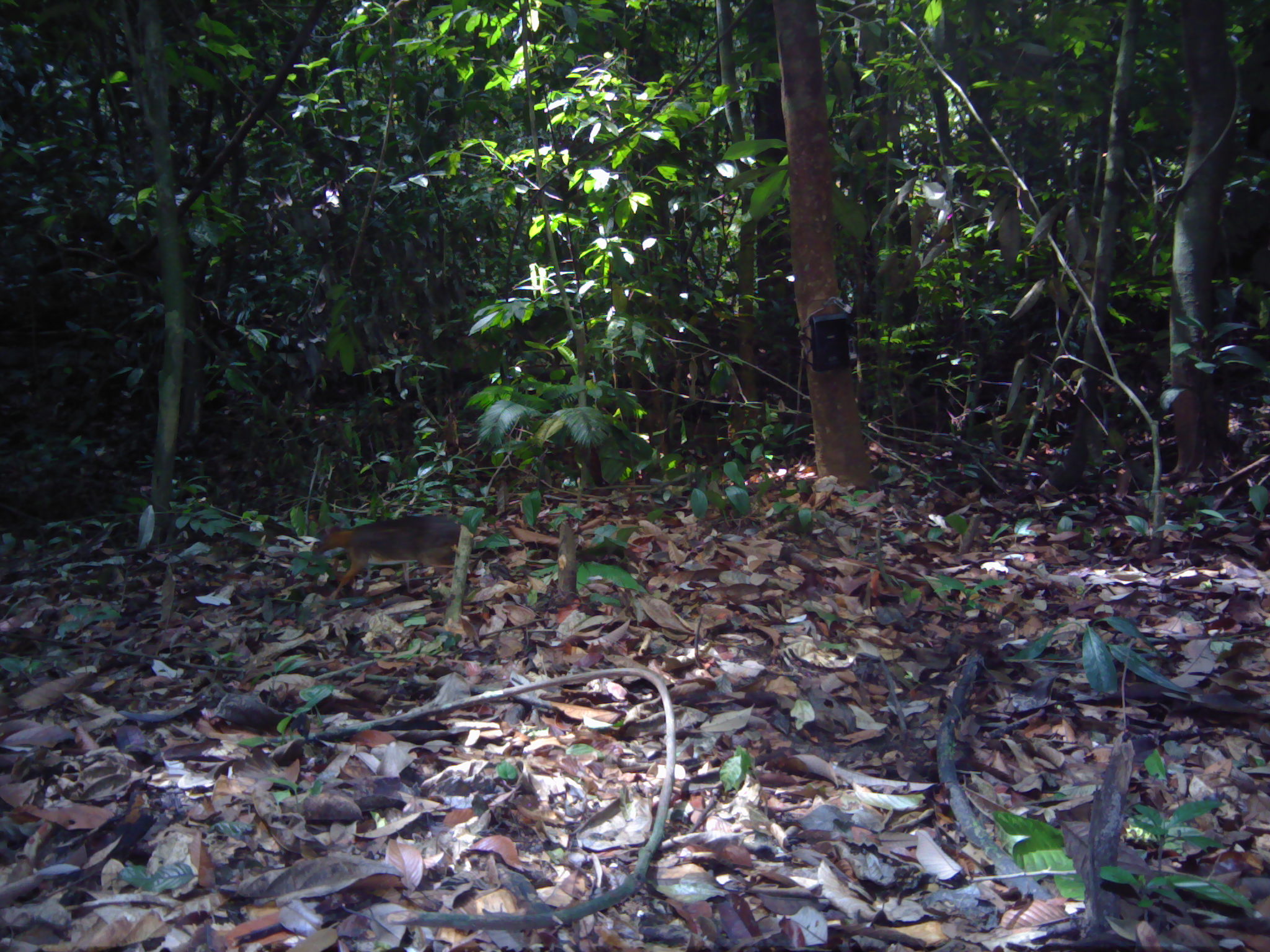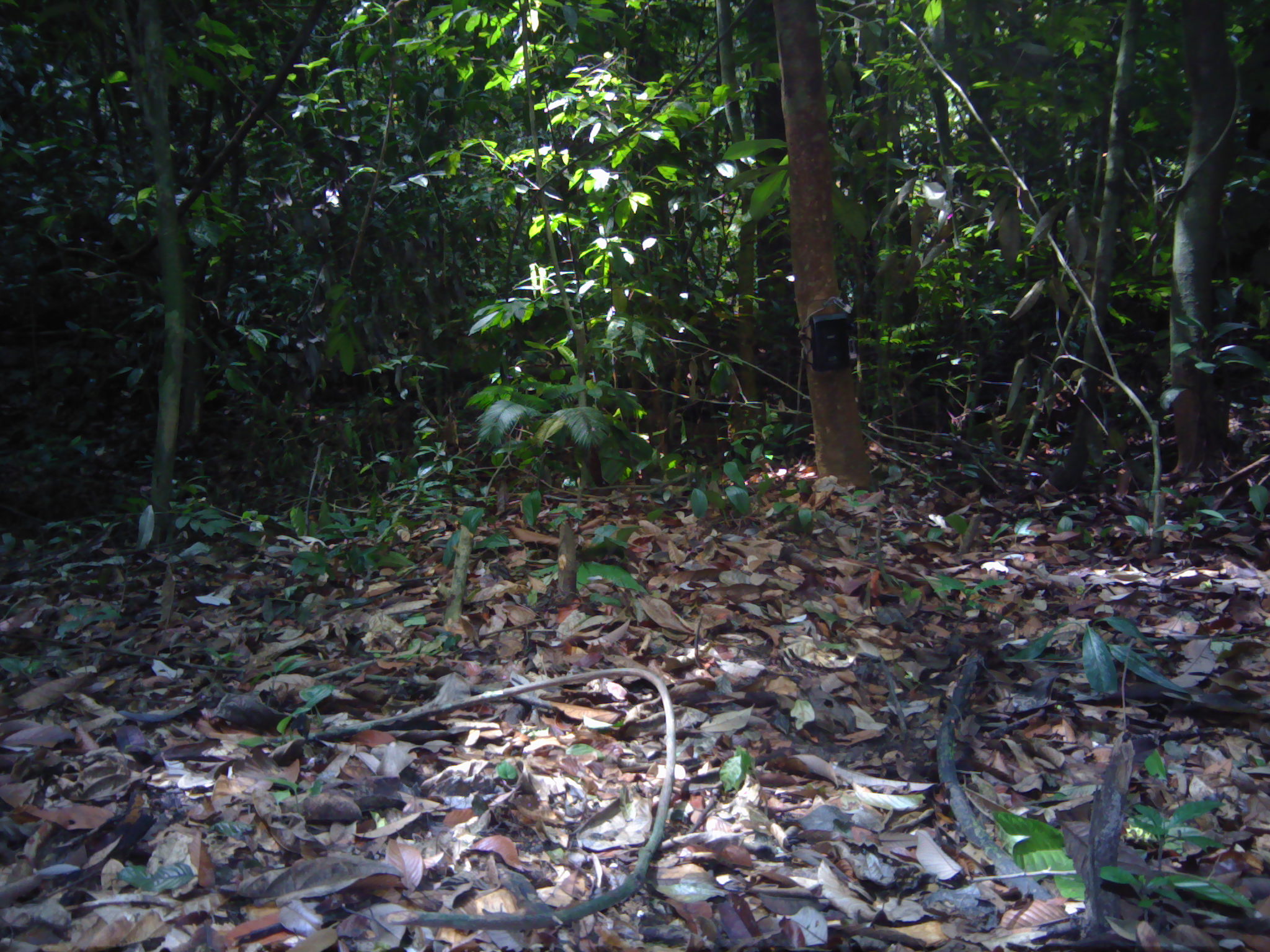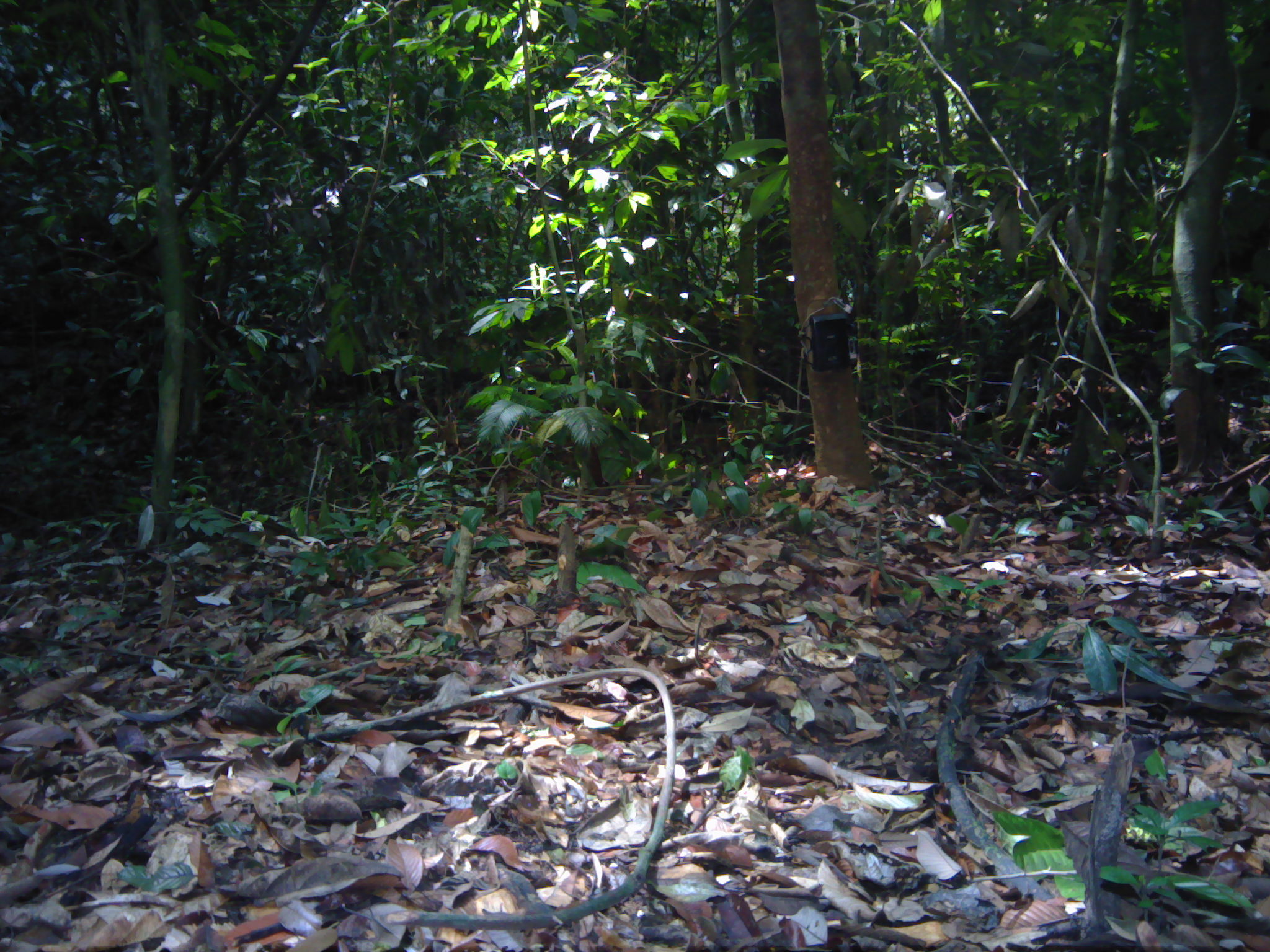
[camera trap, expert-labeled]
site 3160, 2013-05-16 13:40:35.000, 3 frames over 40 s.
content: unidentified animal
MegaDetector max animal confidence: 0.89